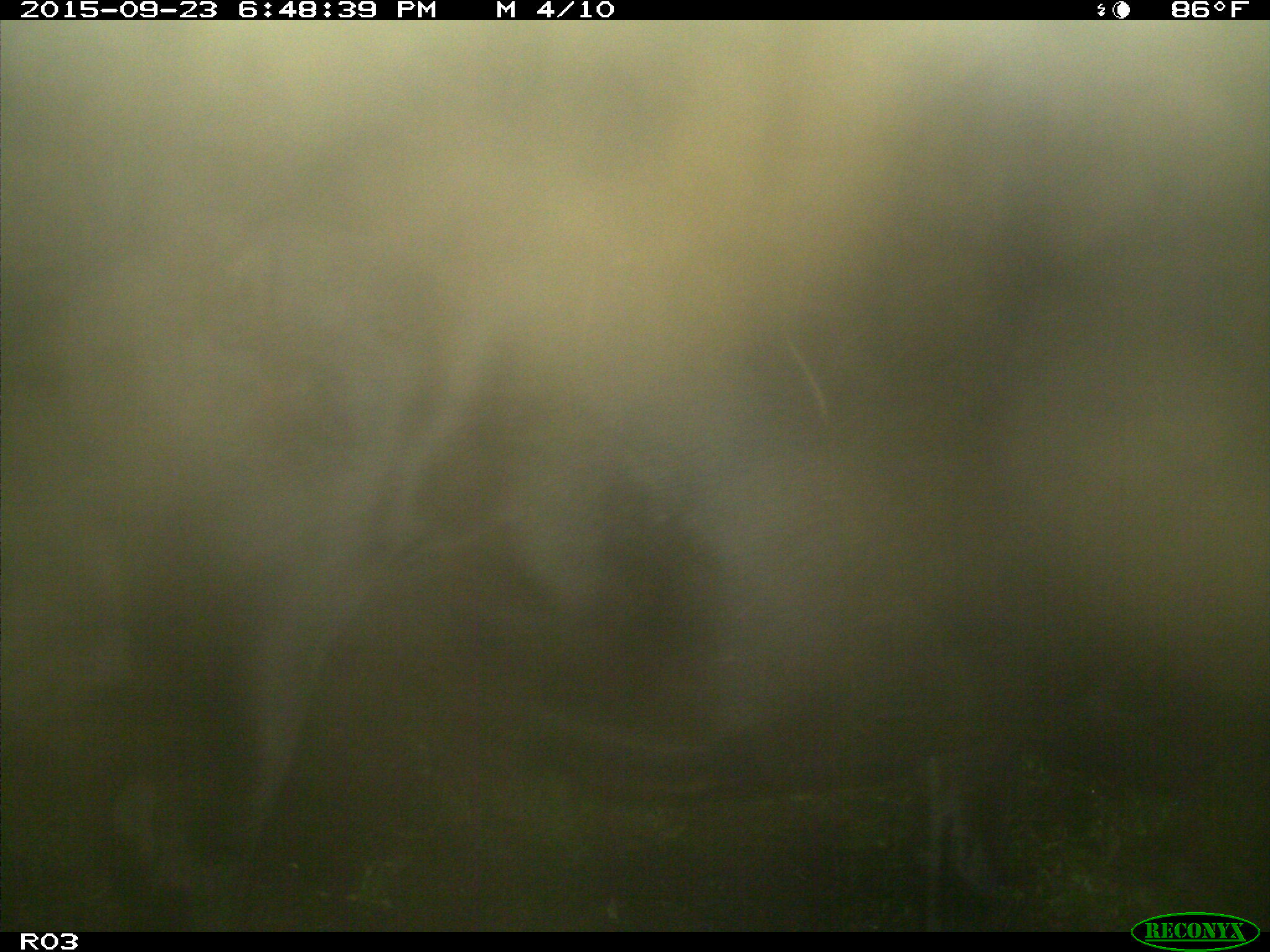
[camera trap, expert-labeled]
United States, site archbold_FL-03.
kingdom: Animalia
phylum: Chordata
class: Mammalia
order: Artiodactyla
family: Bovidae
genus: Bos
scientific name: Bos taurus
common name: domestic cow